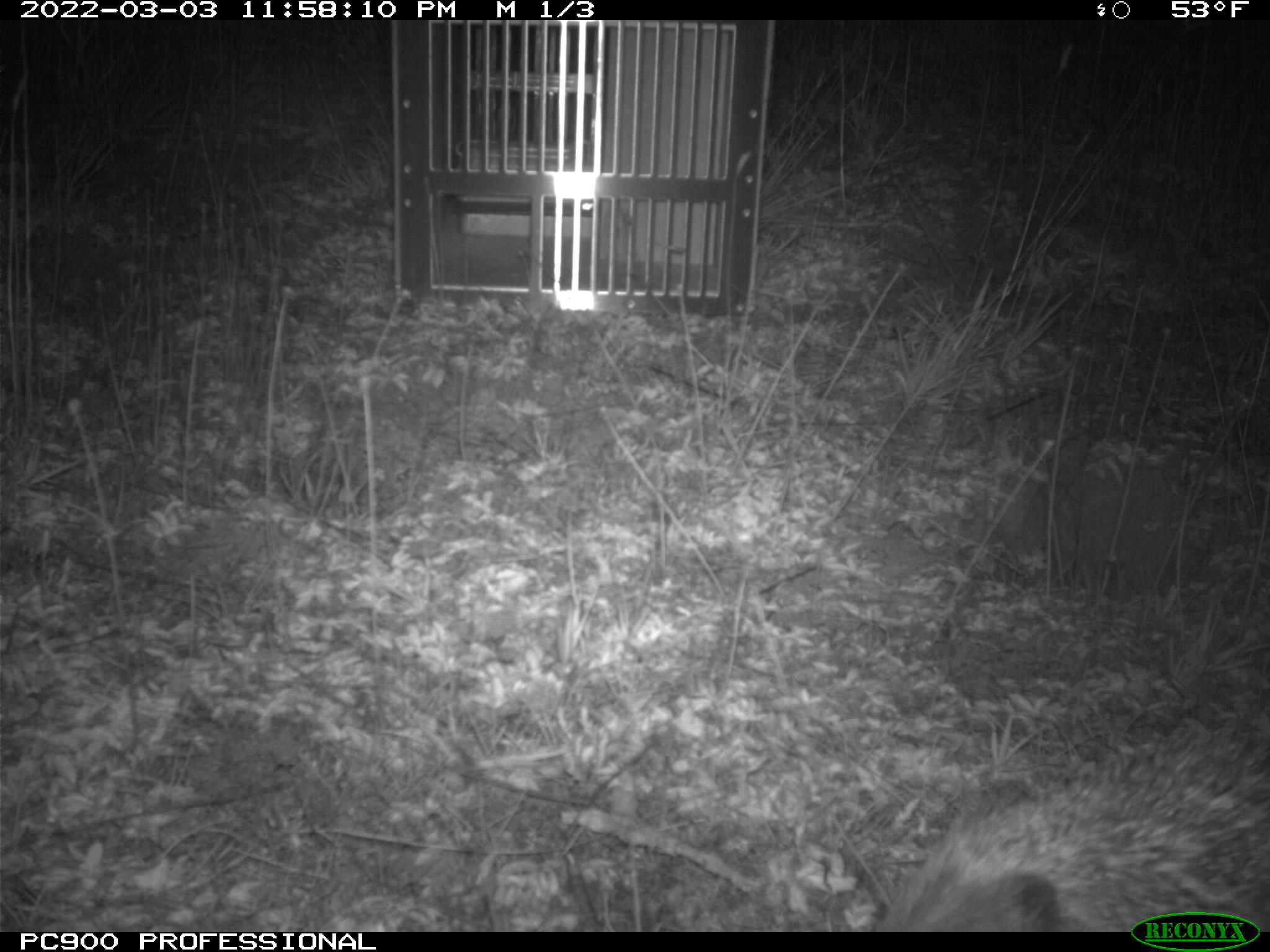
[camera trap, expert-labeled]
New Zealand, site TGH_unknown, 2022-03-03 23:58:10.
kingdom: Animalia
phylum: Chordata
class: Mammalia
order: Eulipotyphla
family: Erinaceidae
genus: Erinaceus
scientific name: Erinaceus europaeus europaeus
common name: european hedgehog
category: hedgehog